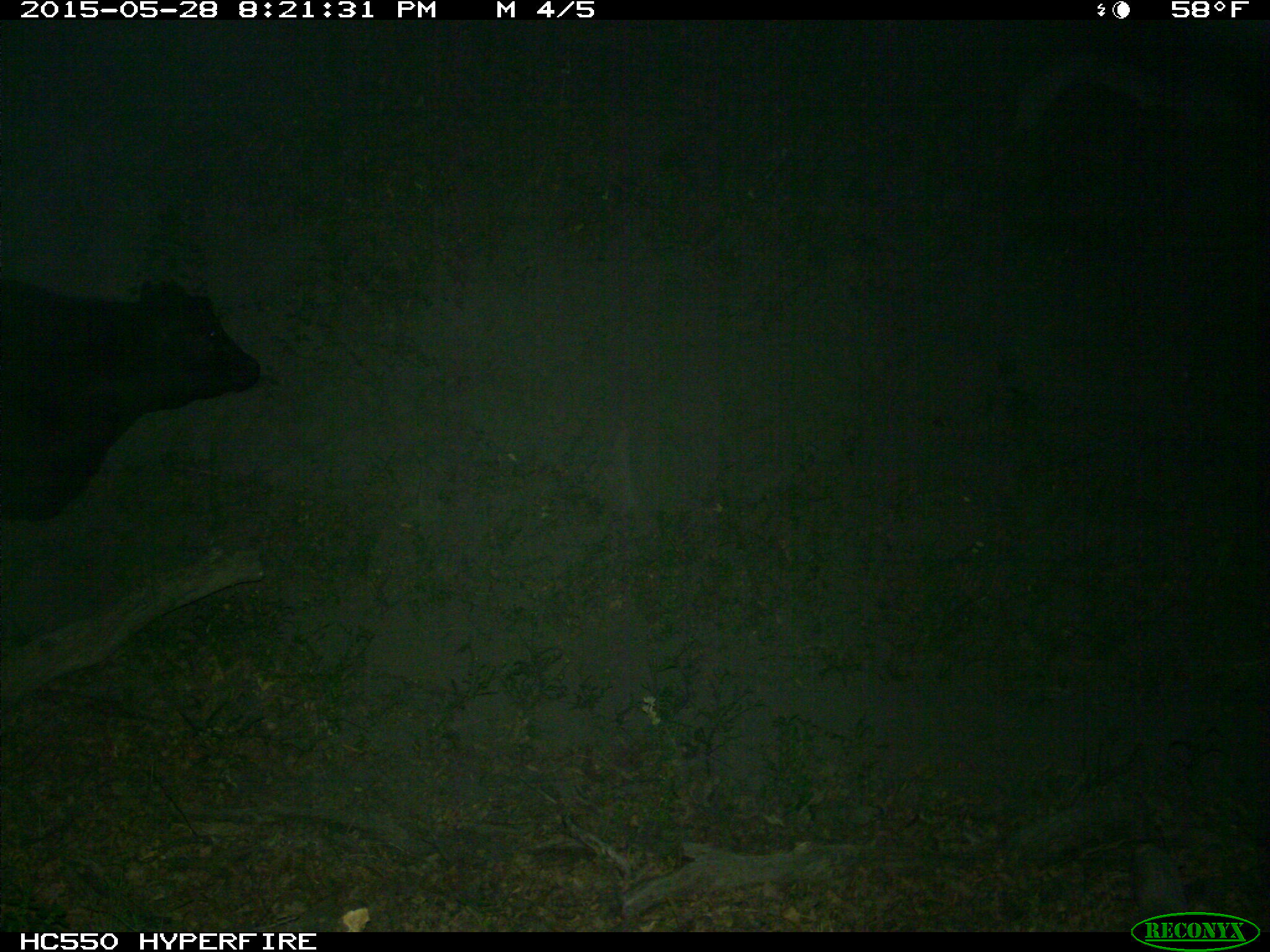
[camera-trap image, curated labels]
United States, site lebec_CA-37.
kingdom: Animalia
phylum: Chordata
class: Mammalia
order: Artiodactyla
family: Bovidae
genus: Bos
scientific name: Bos taurus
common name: domestic cow